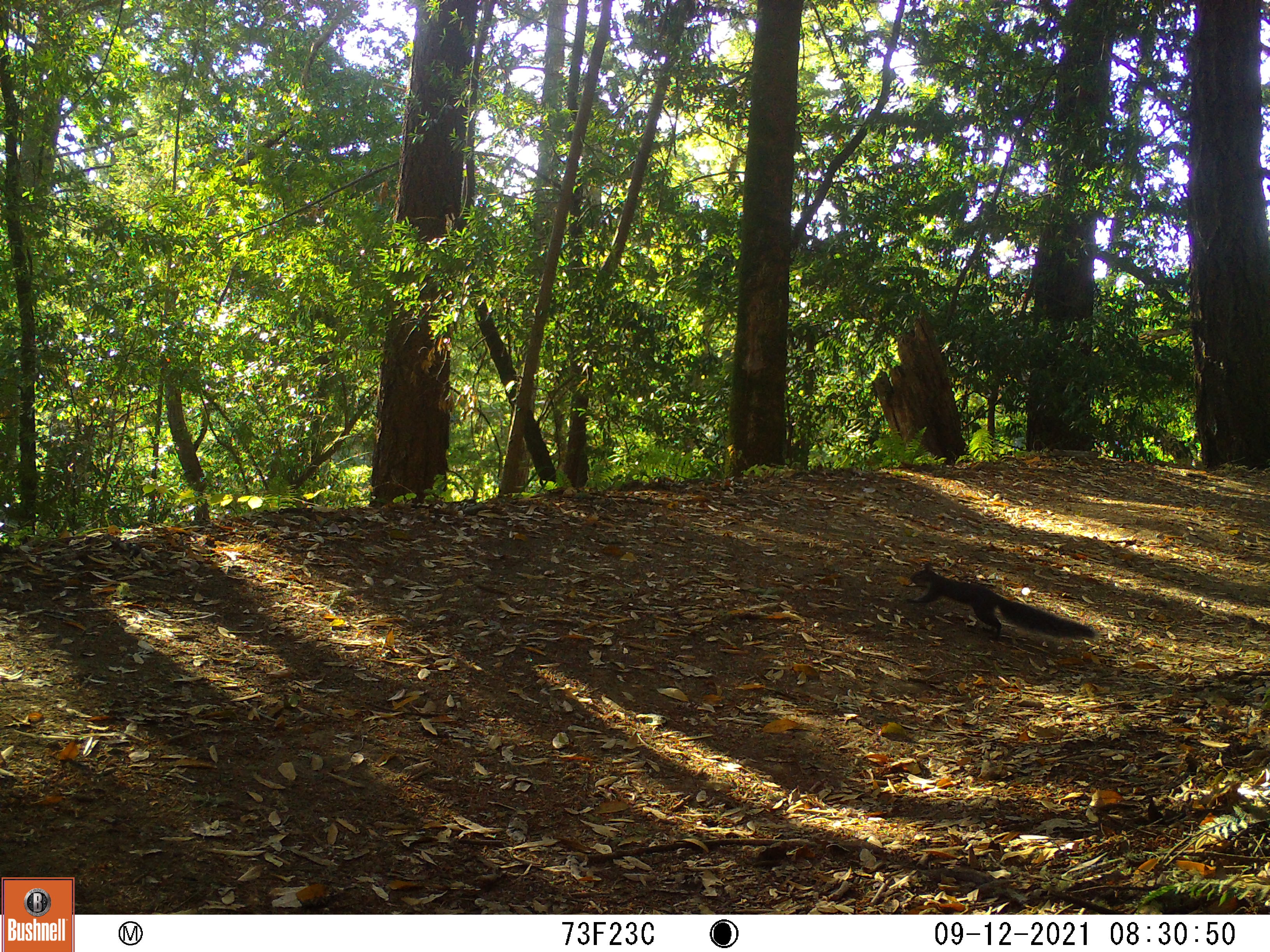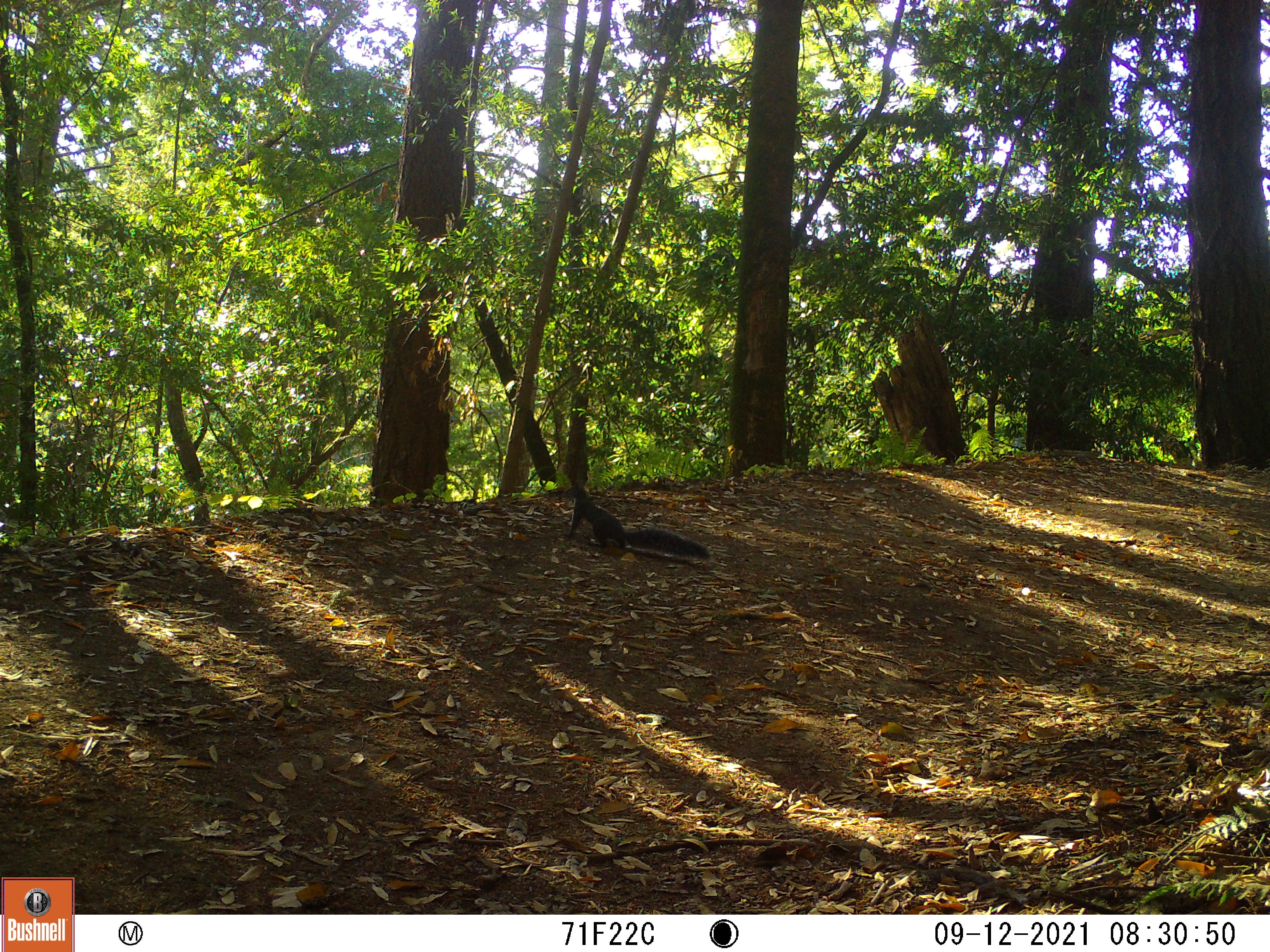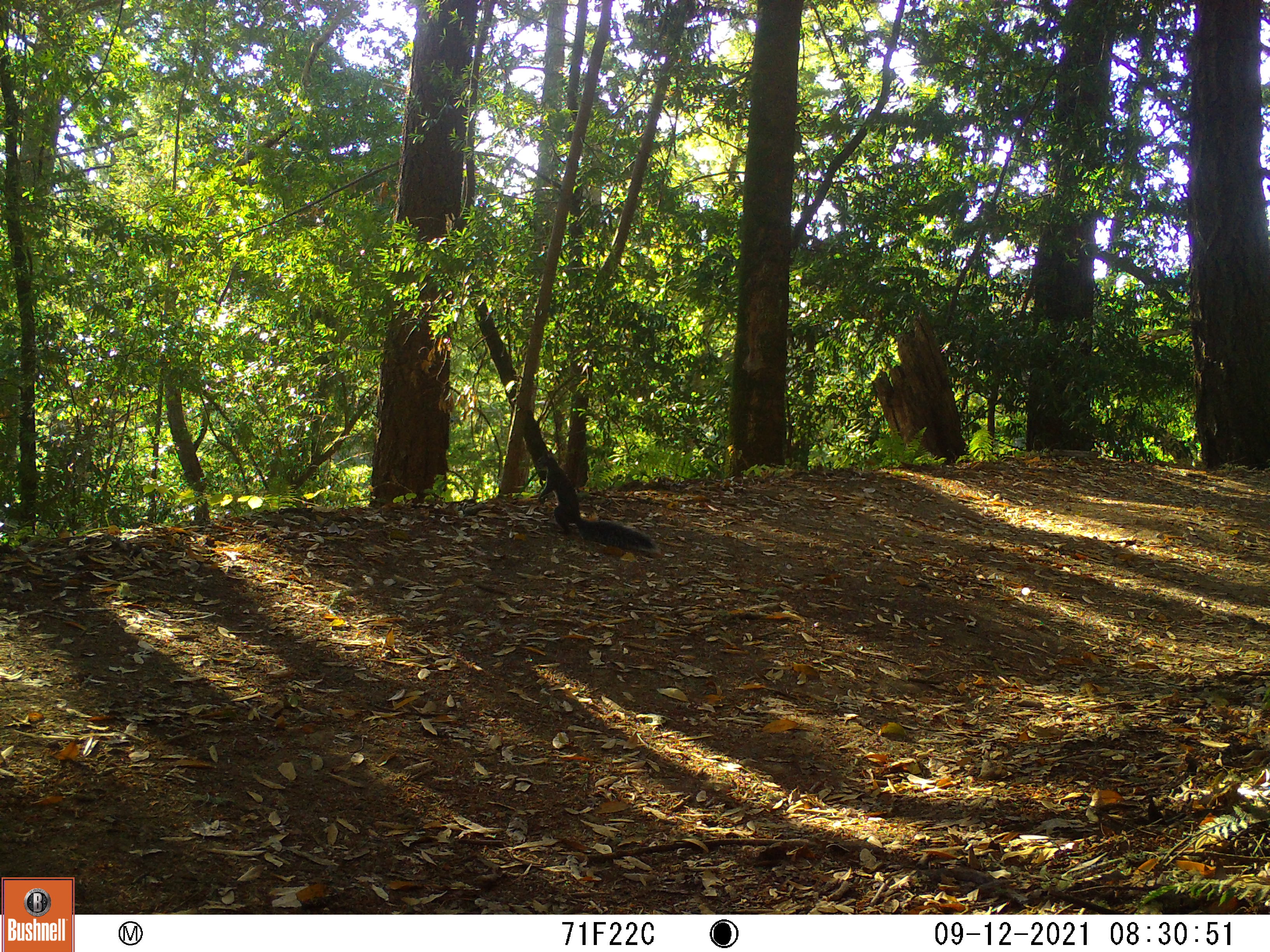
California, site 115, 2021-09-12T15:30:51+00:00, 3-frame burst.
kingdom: Animalia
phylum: Chordata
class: Mammalia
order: Rodentia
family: Sciuridae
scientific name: Sciuridae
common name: squirrel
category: unknown squirrel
Unknown squirrel (squirrel) (Sciuridae).